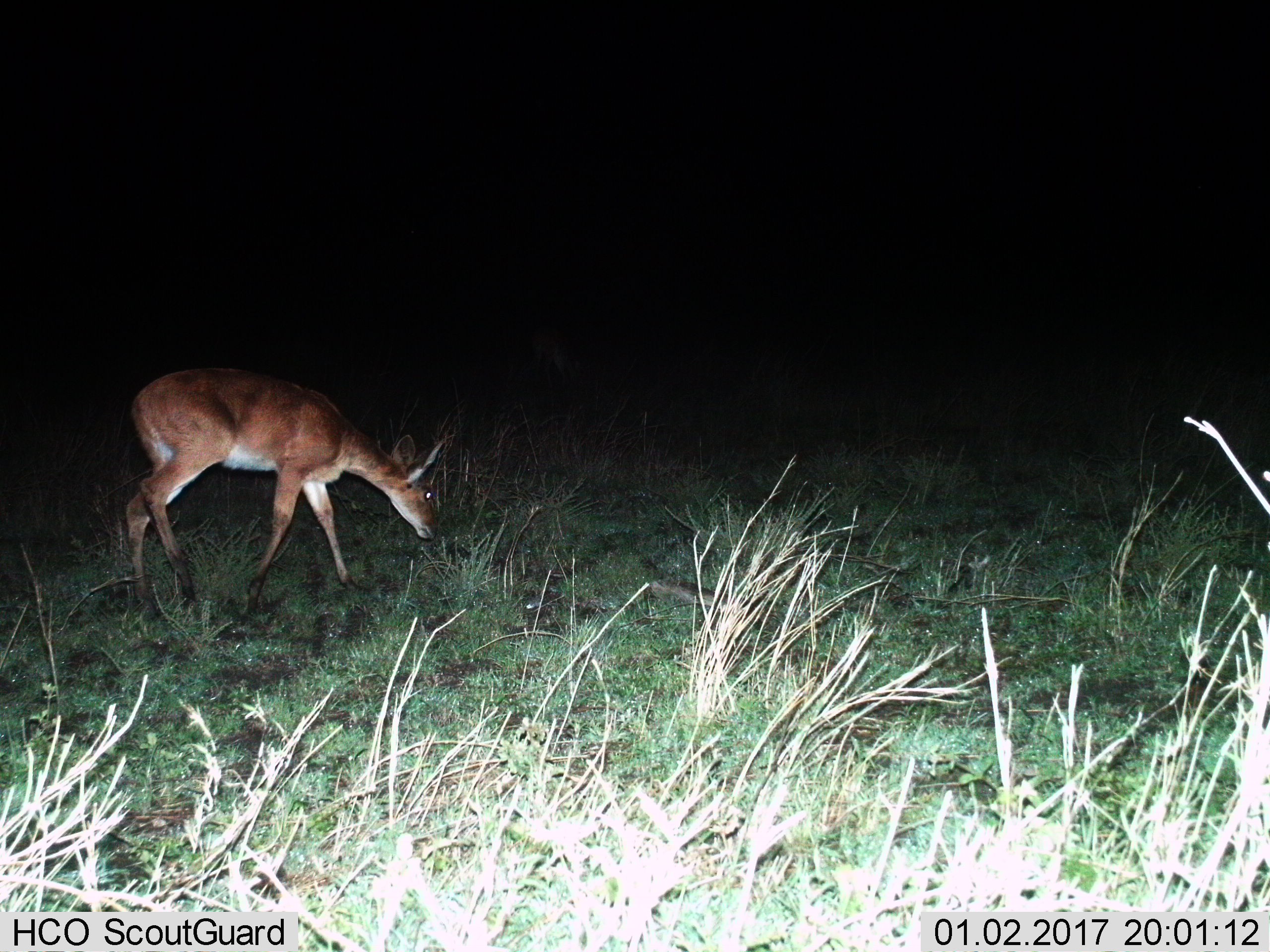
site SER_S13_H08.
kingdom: Animalia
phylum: Chordata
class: Mammalia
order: Artiodactyla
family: Bovidae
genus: Redunca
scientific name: Redunca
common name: reedbuck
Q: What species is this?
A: Reedbuck (Redunca).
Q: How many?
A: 1.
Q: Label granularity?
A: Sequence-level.